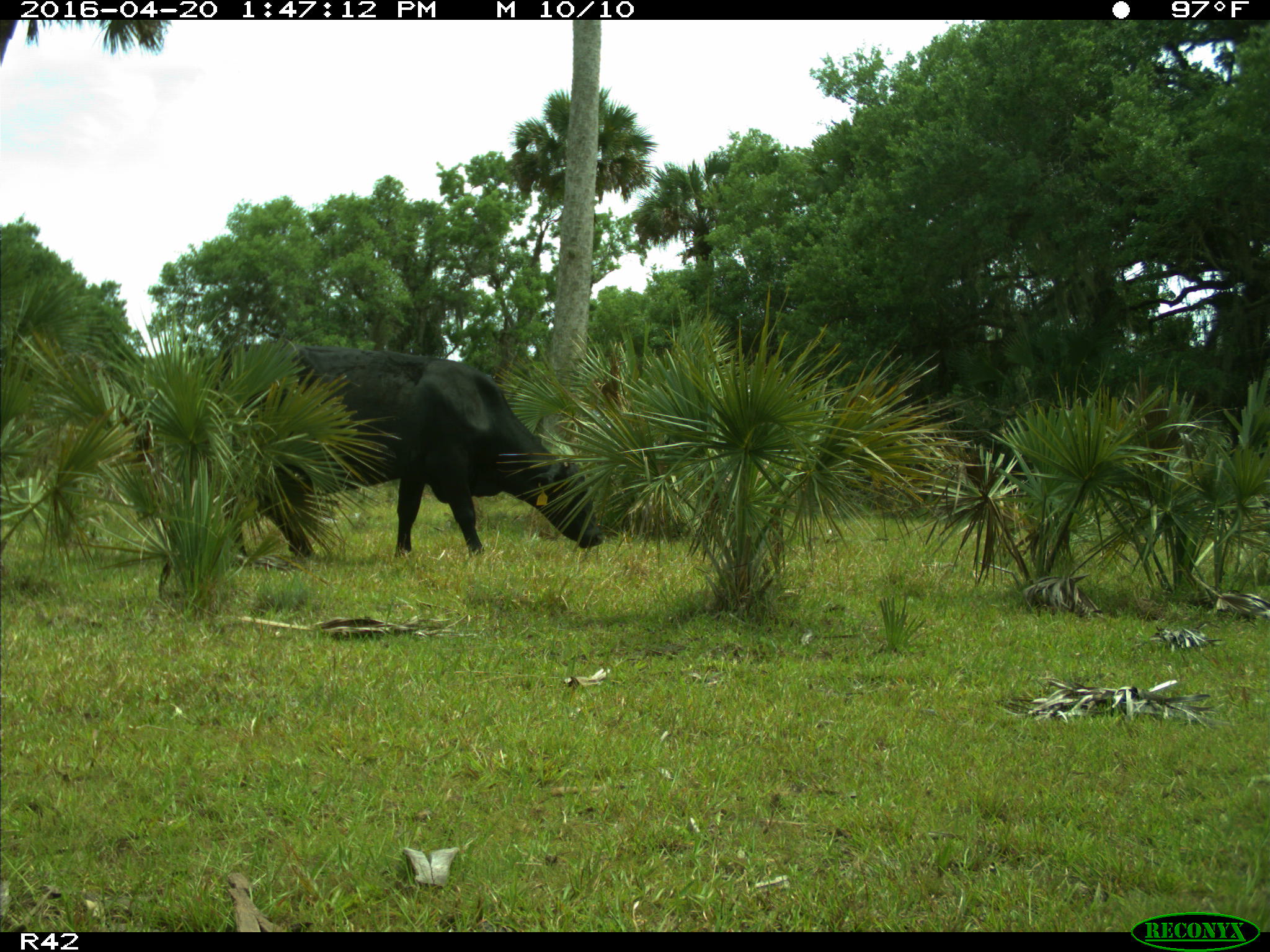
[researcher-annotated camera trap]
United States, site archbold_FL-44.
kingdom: Animalia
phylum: Chordata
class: Mammalia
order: Artiodactyla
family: Bovidae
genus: Bos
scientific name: Bos taurus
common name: domestic cow